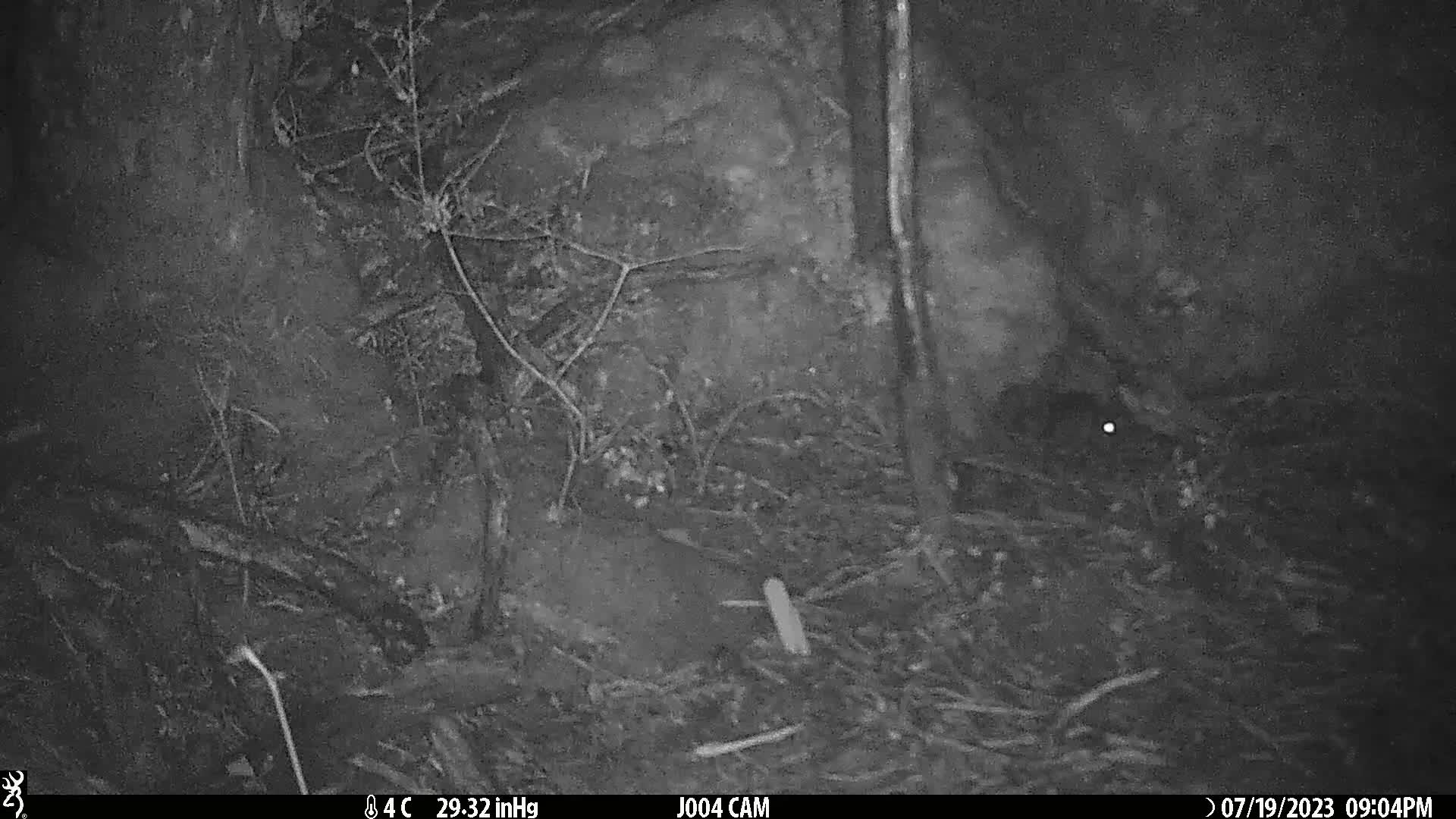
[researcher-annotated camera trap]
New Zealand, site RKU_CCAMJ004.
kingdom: Animalia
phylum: Chordata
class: Mammalia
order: Rodentia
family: Muridae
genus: Rattus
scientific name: Rattus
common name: rat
Rat (Rattus).